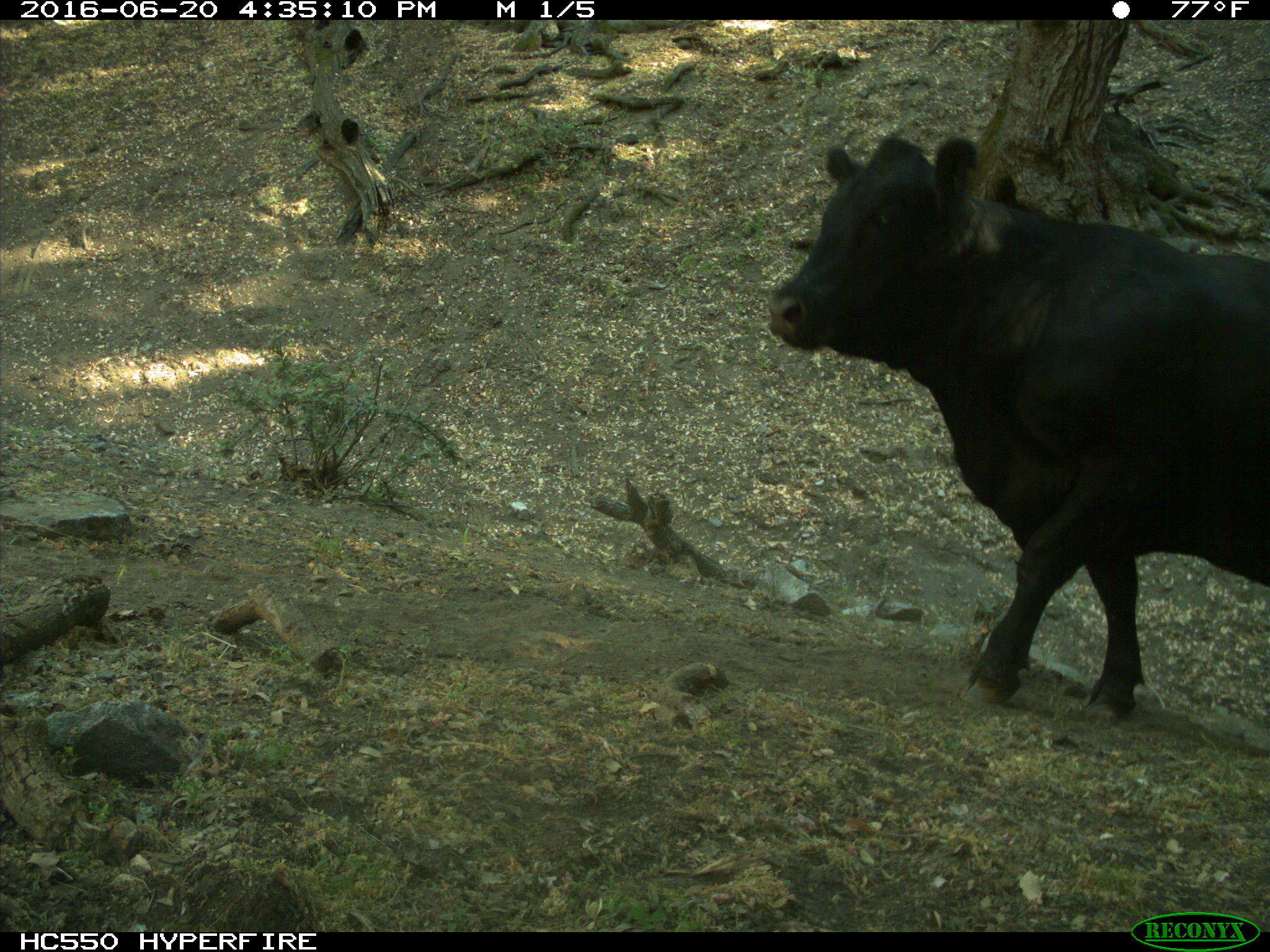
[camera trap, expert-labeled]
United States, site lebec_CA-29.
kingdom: Animalia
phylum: Chordata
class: Mammalia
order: Artiodactyla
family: Bovidae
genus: Bos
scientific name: Bos taurus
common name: domestic cow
Bos taurus (domestic cow).